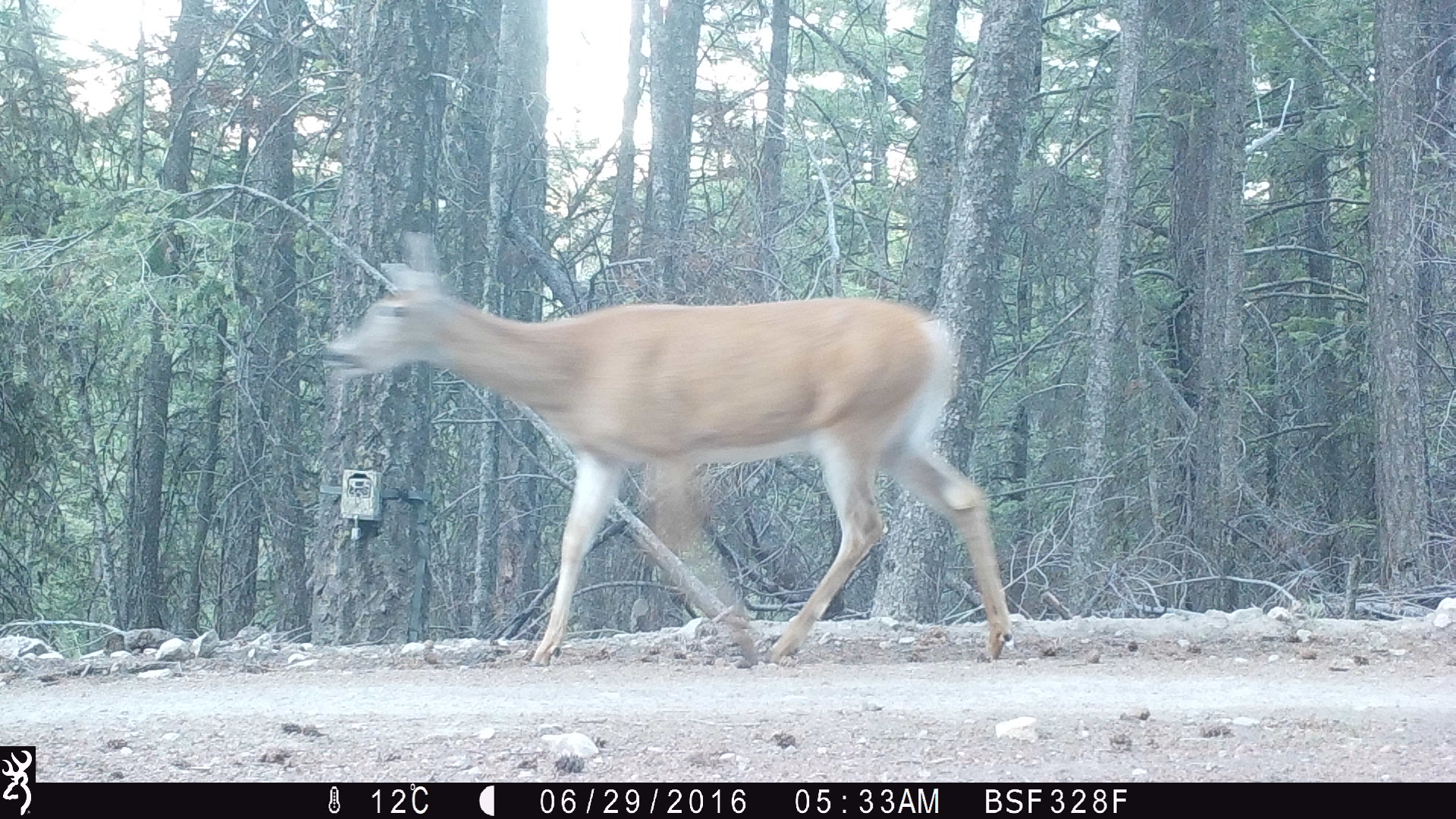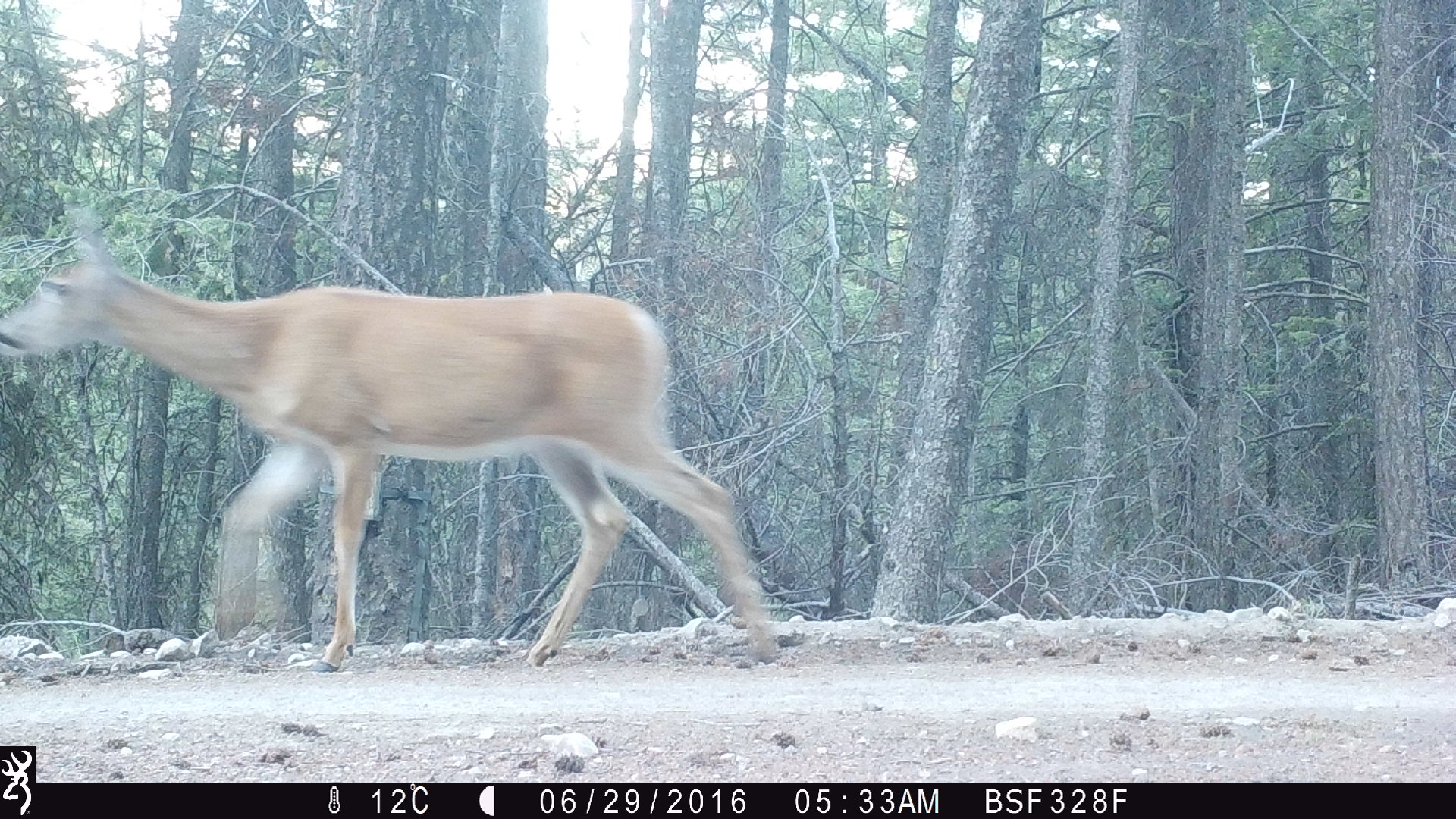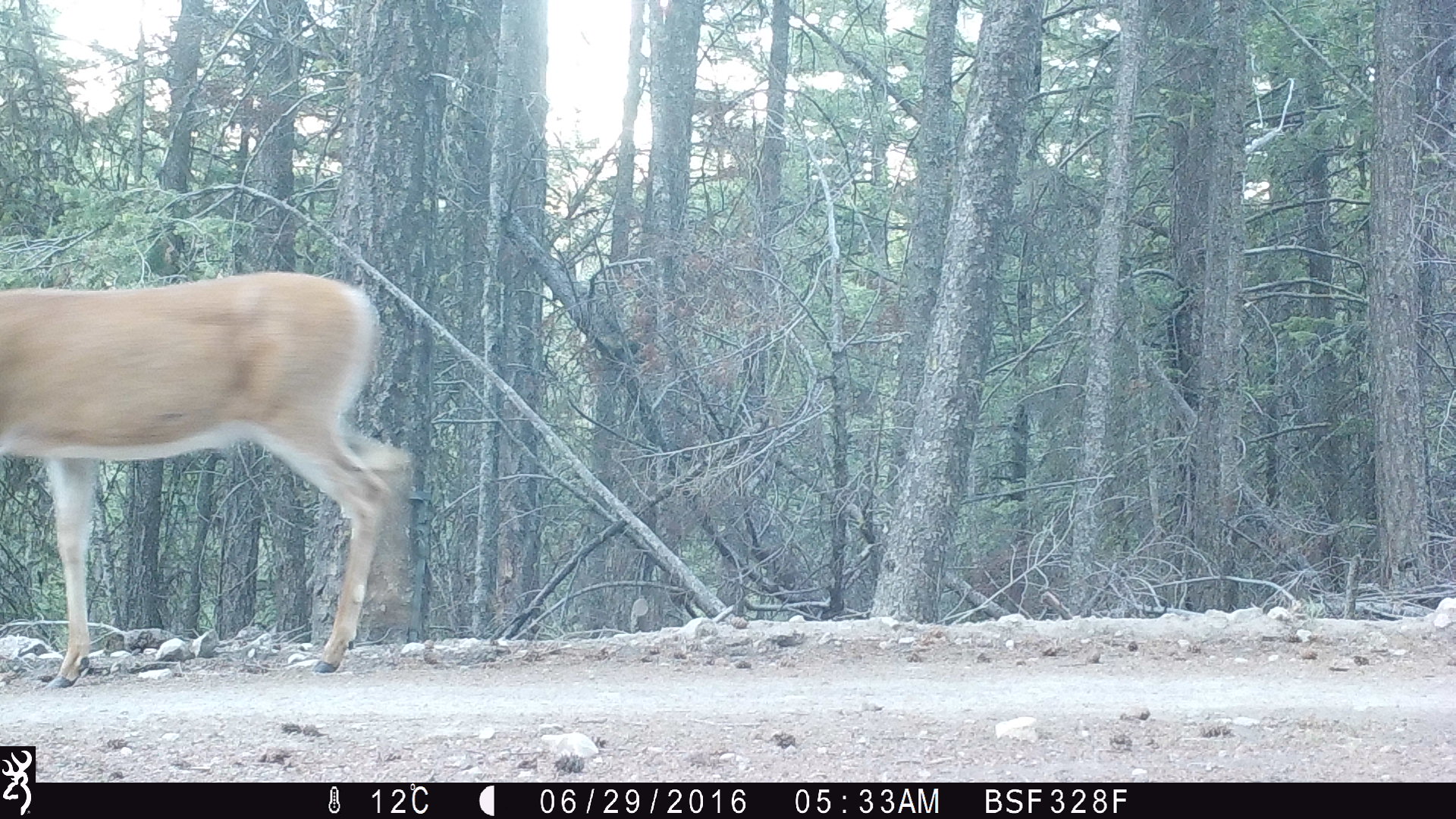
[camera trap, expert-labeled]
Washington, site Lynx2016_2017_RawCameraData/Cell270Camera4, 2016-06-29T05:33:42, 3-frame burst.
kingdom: Animalia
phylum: Chordata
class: Mammalia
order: Artiodactyla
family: Cervidae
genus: Odocoileus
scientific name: Odocoileus virginianus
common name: white-tailed deer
Odocoileus virginianus (white-tailed deer). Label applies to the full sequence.